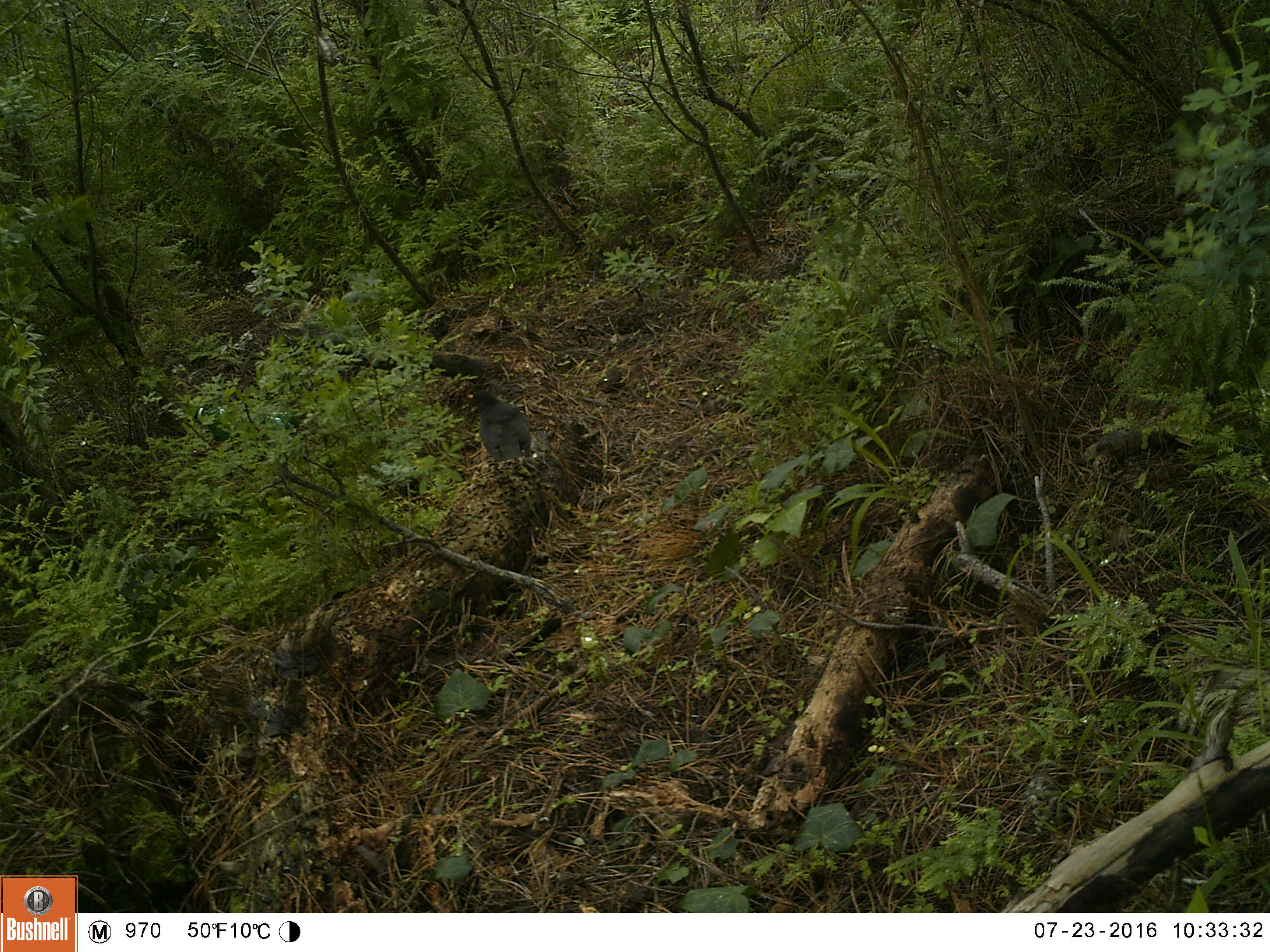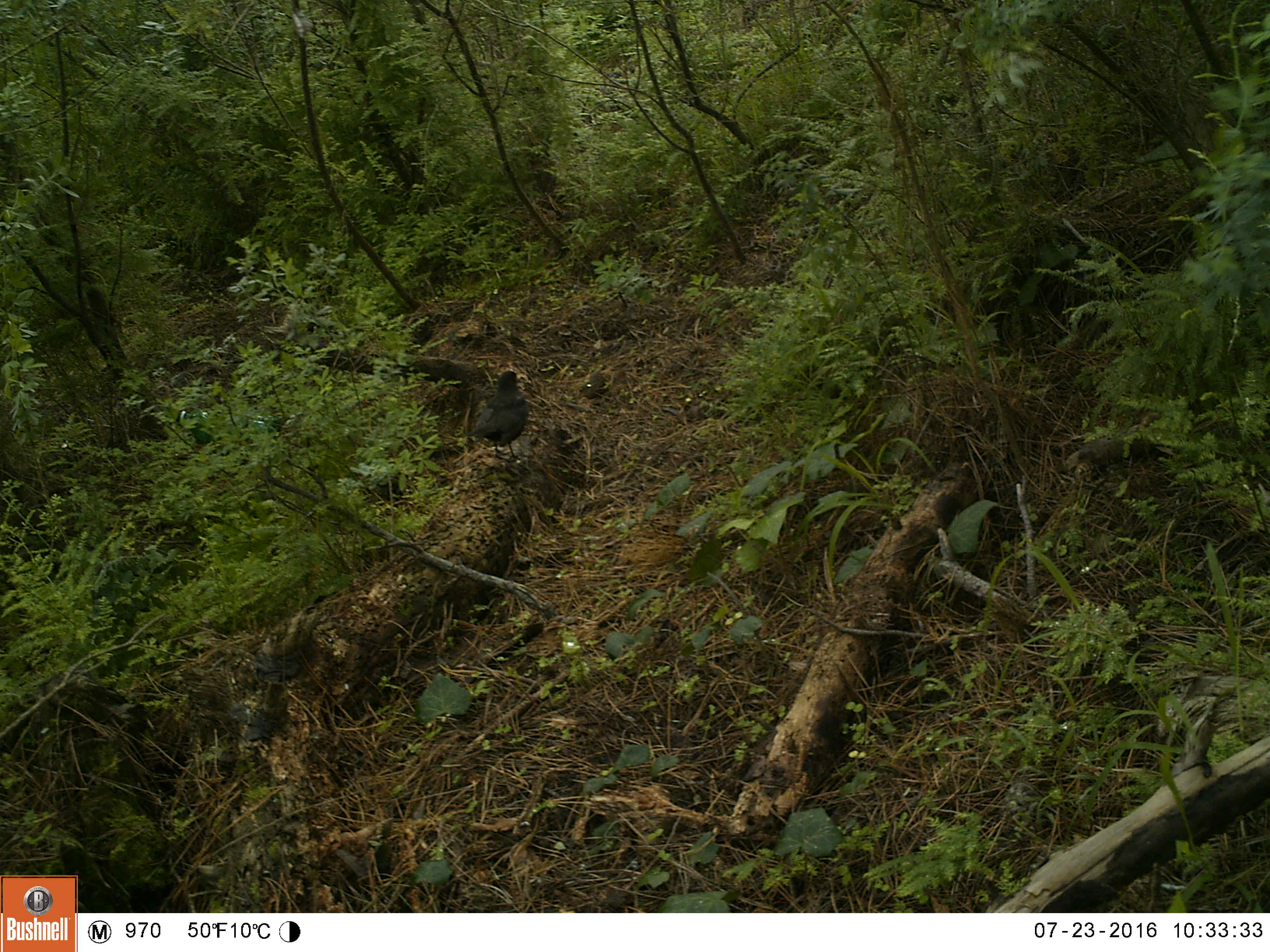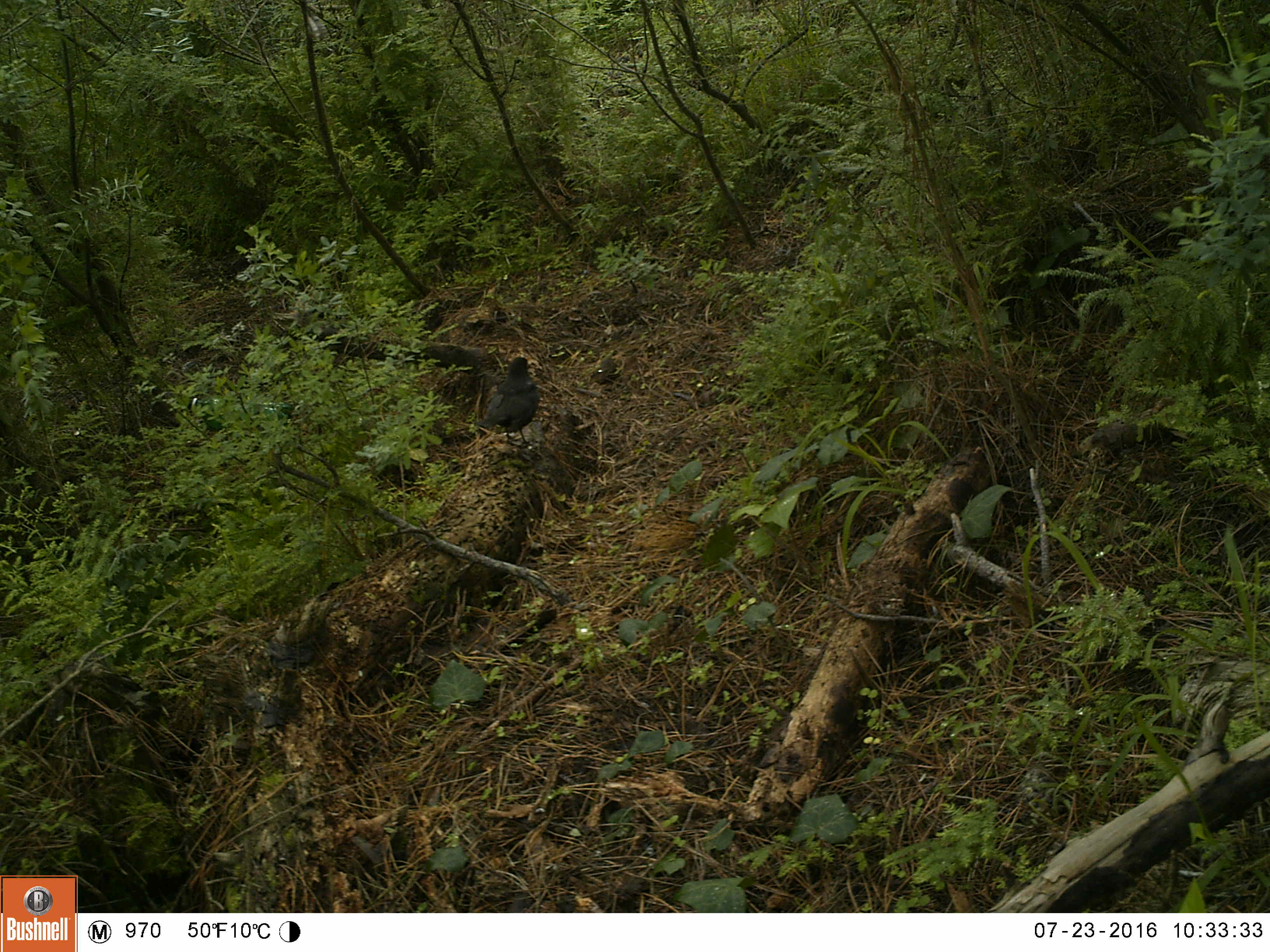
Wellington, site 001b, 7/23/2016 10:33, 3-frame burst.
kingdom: Animalia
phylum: Chordata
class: Aves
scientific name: Aves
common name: bird